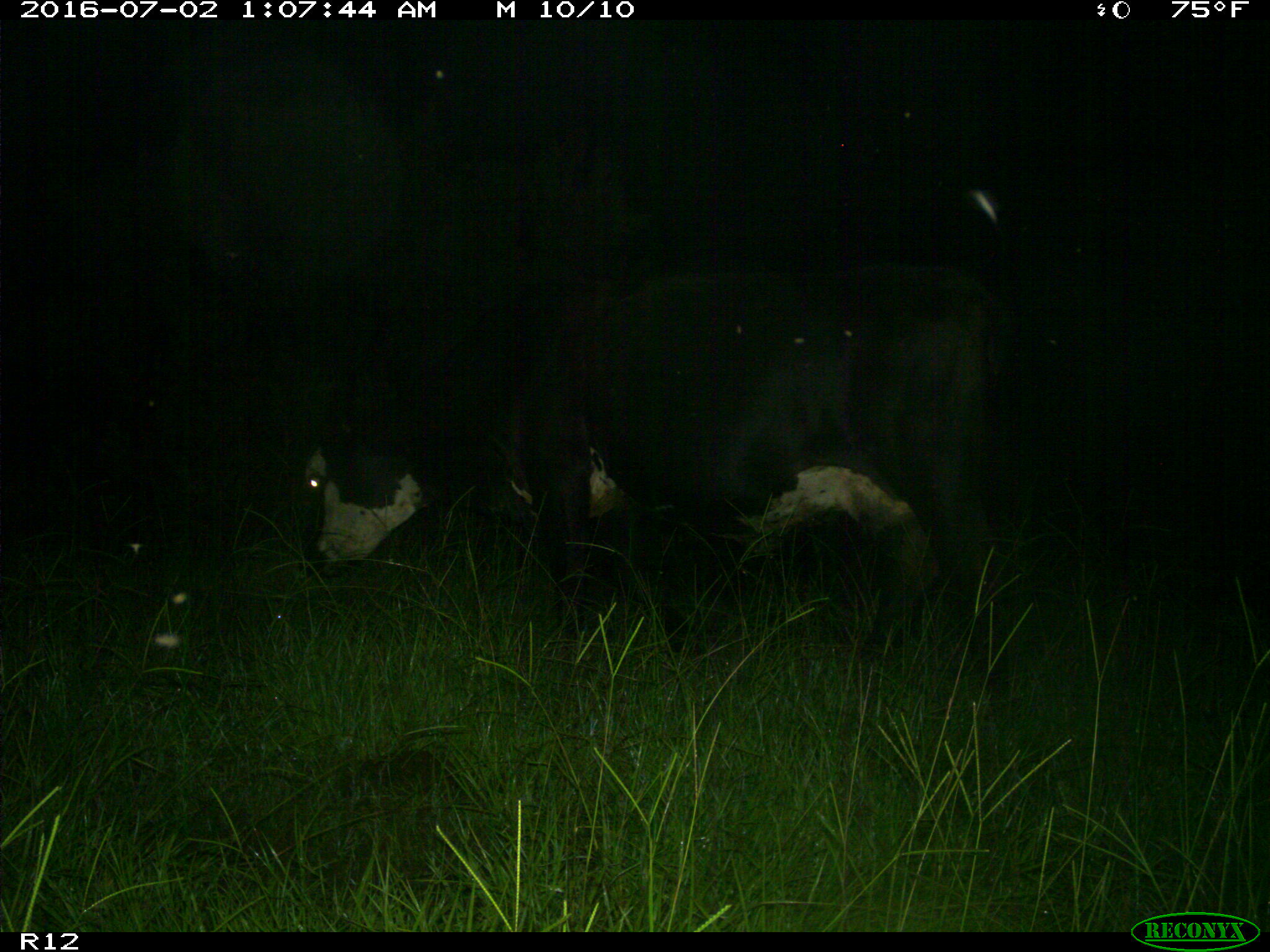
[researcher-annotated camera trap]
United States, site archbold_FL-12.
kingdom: Animalia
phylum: Chordata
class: Mammalia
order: Artiodactyla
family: Bovidae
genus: Bos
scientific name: Bos taurus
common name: domestic cow